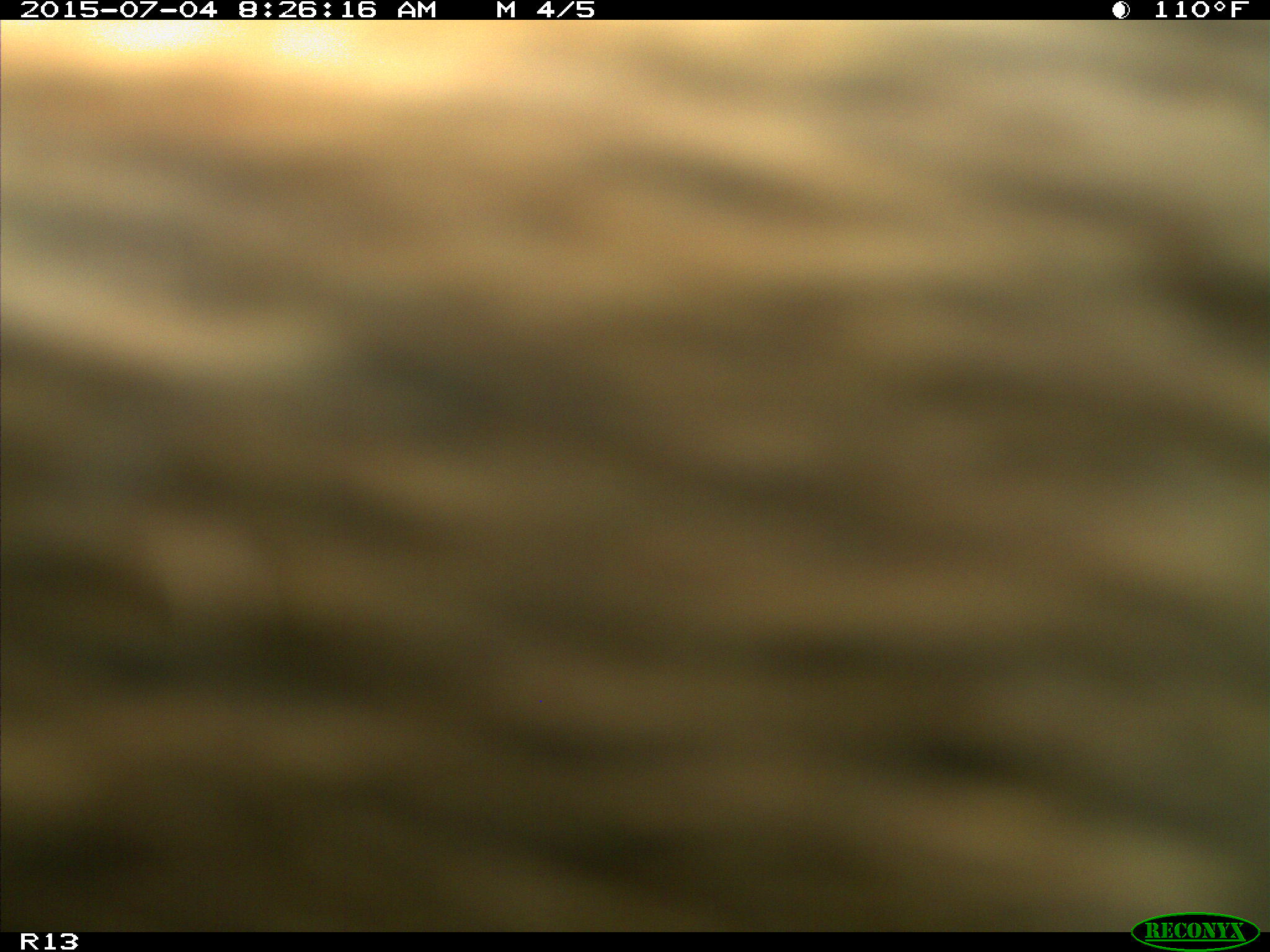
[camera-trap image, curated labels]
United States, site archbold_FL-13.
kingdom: Animalia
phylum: Chordata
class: Mammalia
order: Artiodactyla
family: Bovidae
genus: Bos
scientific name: Bos taurus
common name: domestic cow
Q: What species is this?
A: Bos taurus (domestic cow).